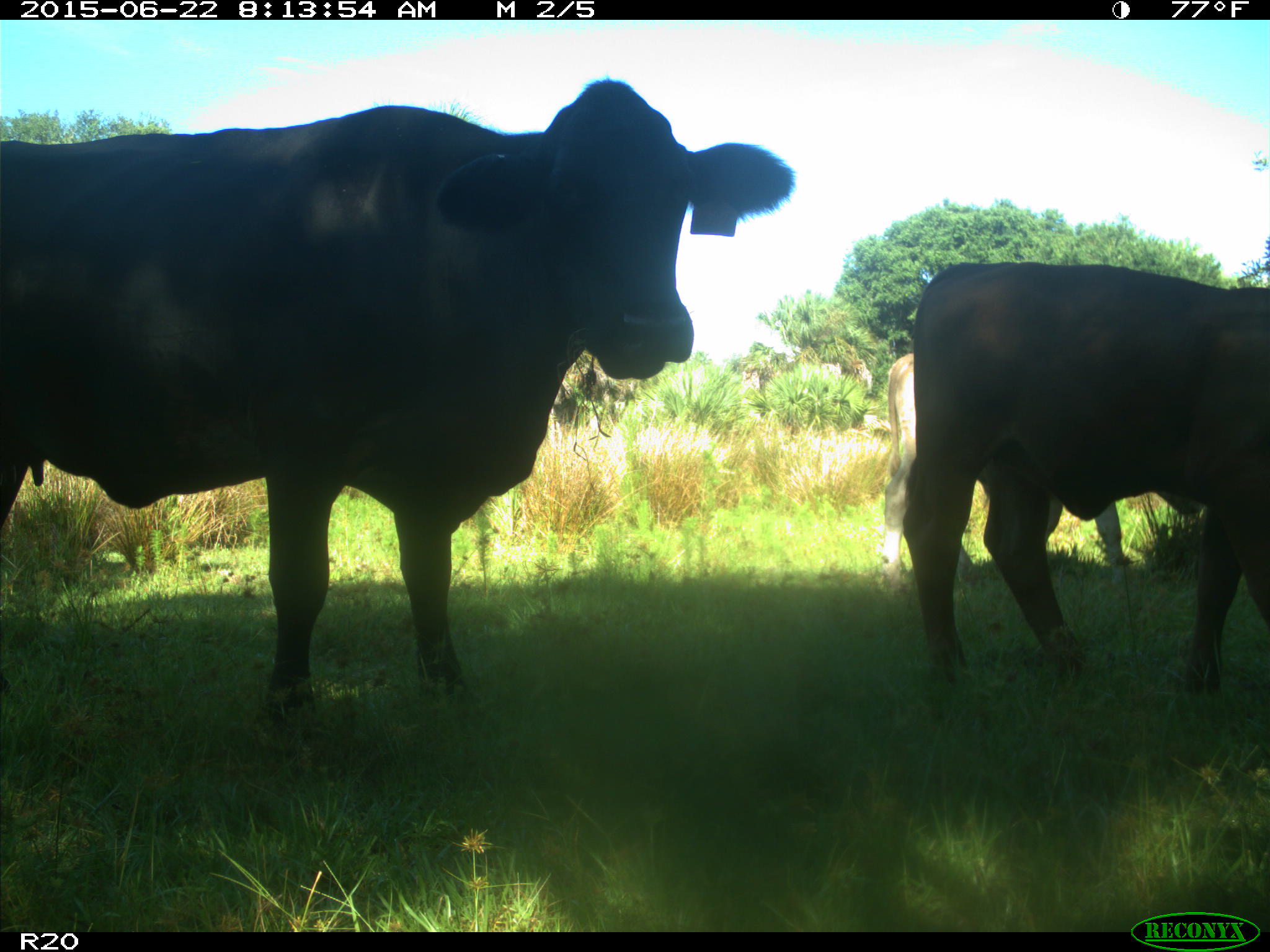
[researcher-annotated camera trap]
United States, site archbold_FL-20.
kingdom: Animalia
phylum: Chordata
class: Mammalia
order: Artiodactyla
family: Bovidae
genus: Bos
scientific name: Bos taurus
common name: domestic cow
Bos taurus (domestic cow).